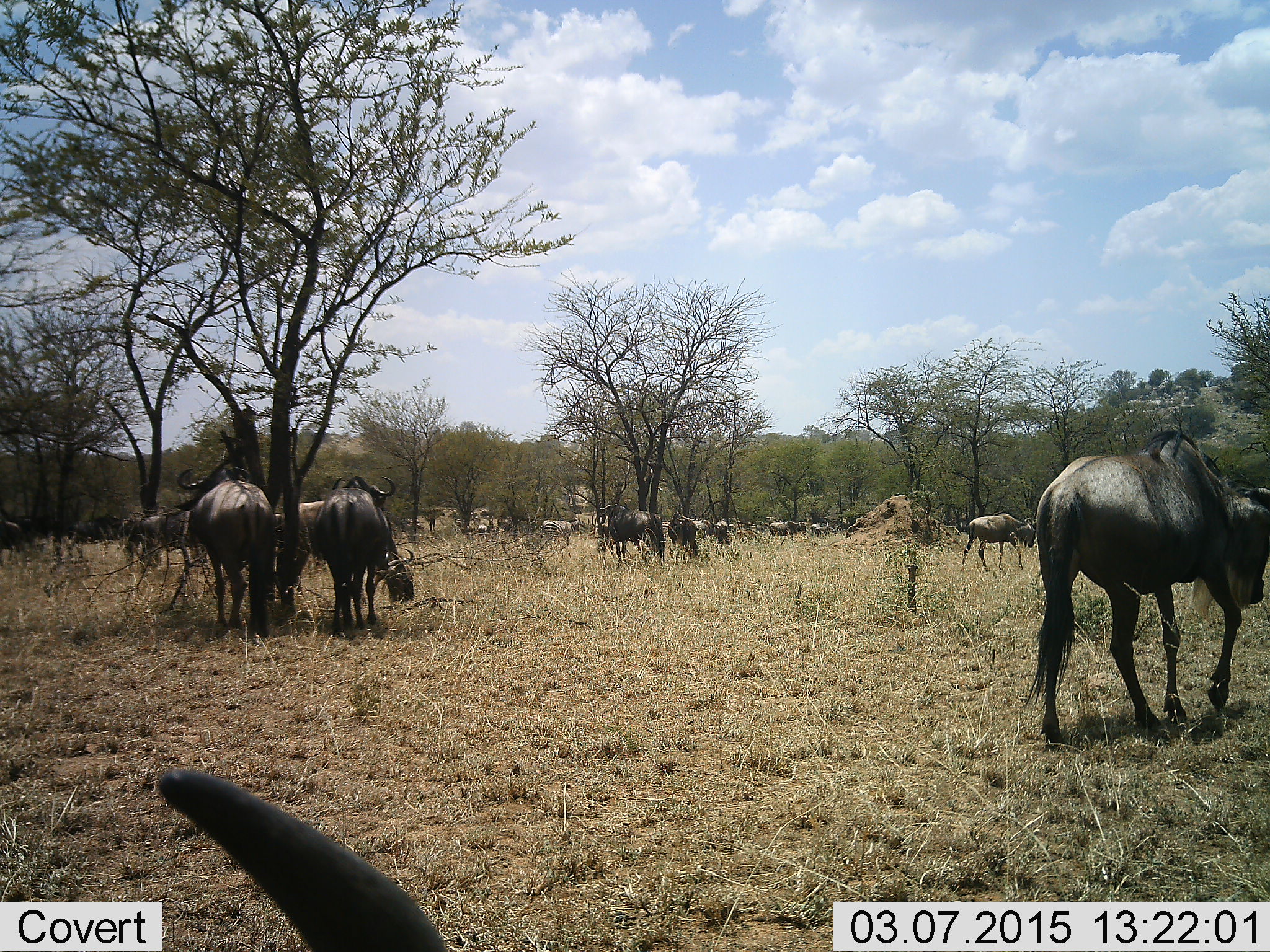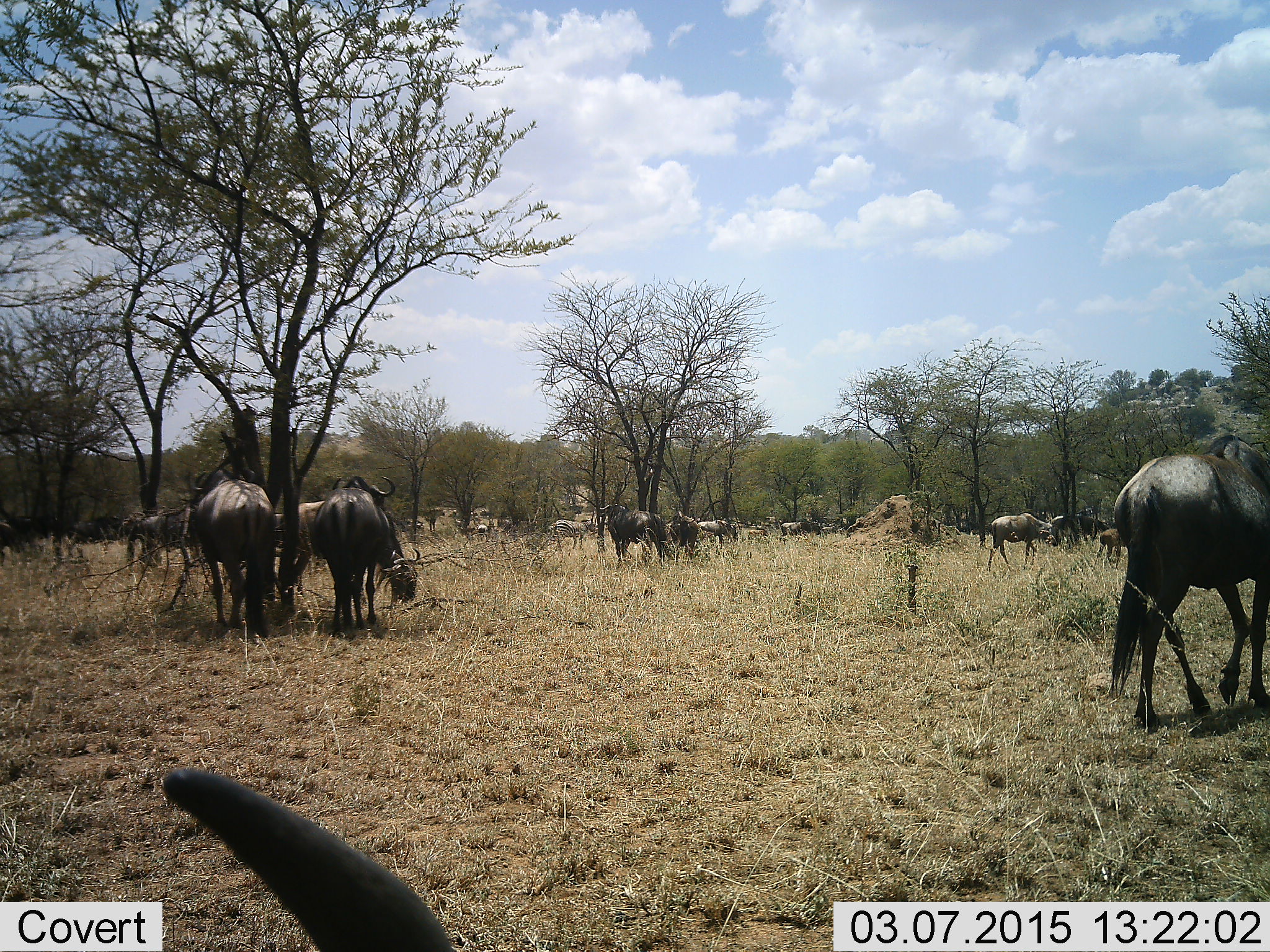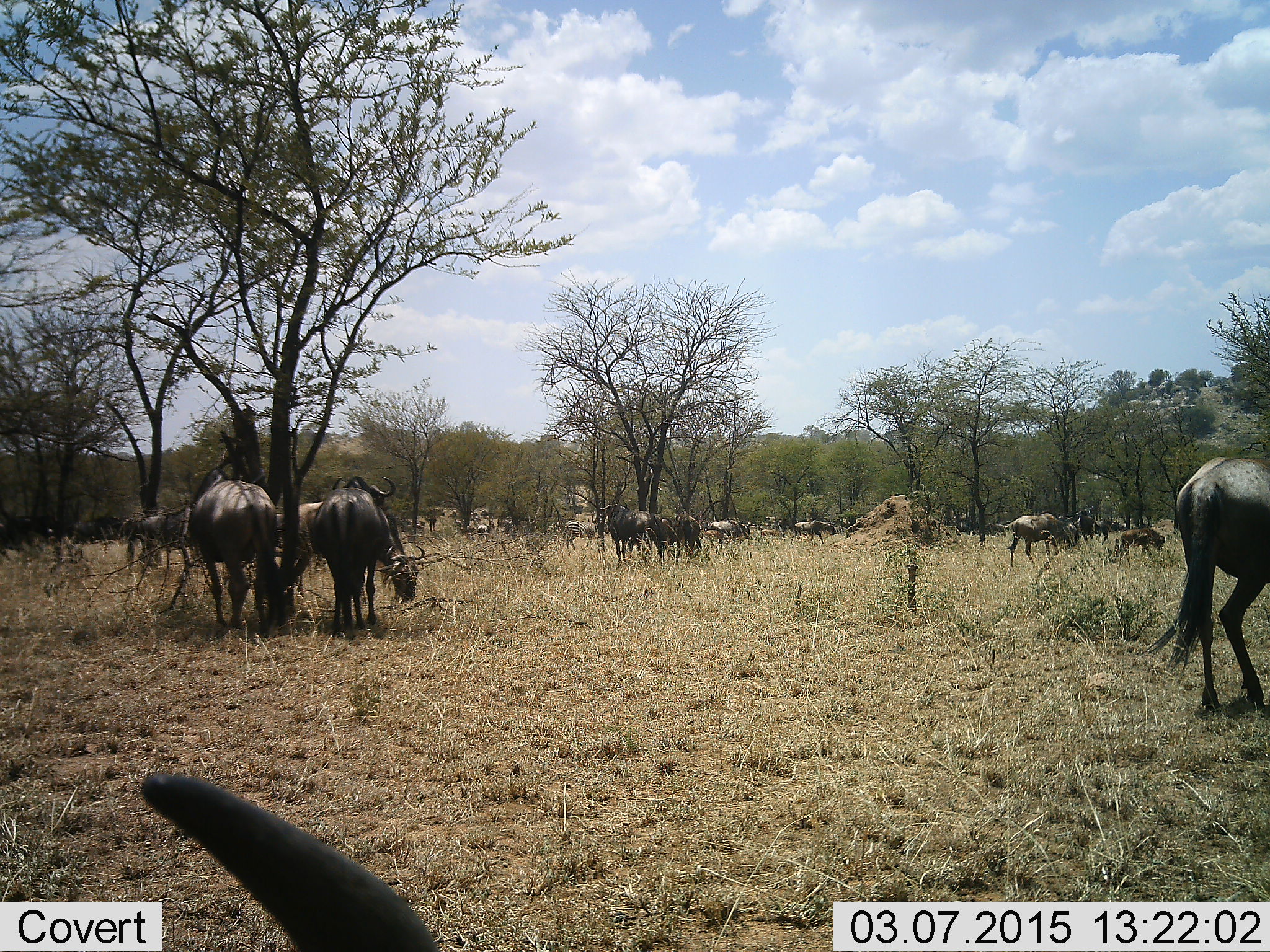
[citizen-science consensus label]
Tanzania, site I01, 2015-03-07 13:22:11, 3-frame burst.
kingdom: Animalia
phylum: Chordata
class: Mammalia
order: Artiodactyla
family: Bovidae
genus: Connochaetes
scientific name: Connochaetes taurinus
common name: blue wildebeest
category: wildebeest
Wildebeest (blue wildebeest) (Connochaetes taurinus), count 11-50. Behavior (volunteer vote fractions): standing 67%, resting 8%, moving 92%, interacting 0%. Young present (vote fraction): 50%. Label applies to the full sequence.